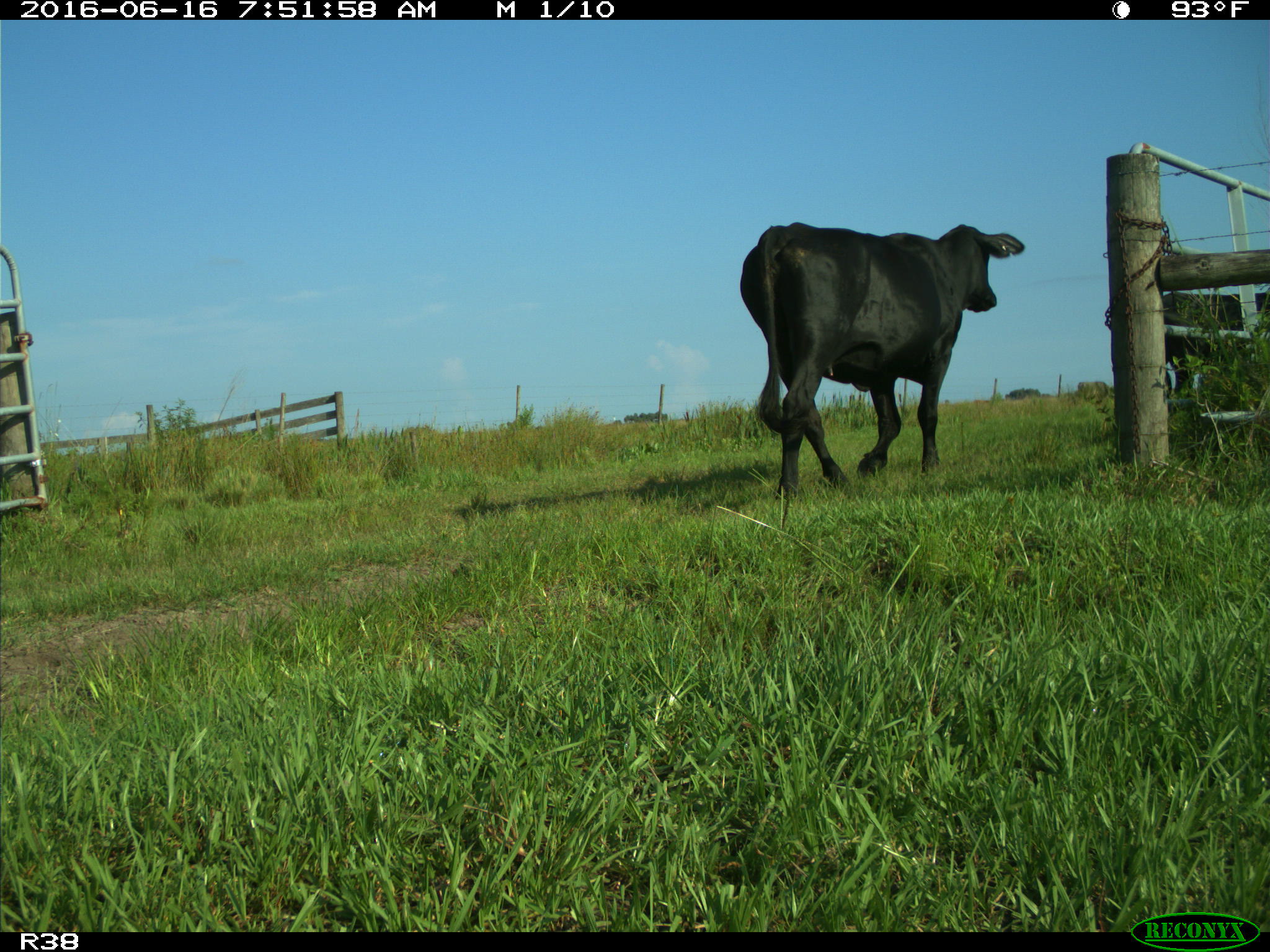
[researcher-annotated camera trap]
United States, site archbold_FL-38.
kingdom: Animalia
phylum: Chordata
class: Mammalia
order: Artiodactyla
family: Bovidae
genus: Bos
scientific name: Bos taurus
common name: domestic cow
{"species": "Bos taurus (domestic cow)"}